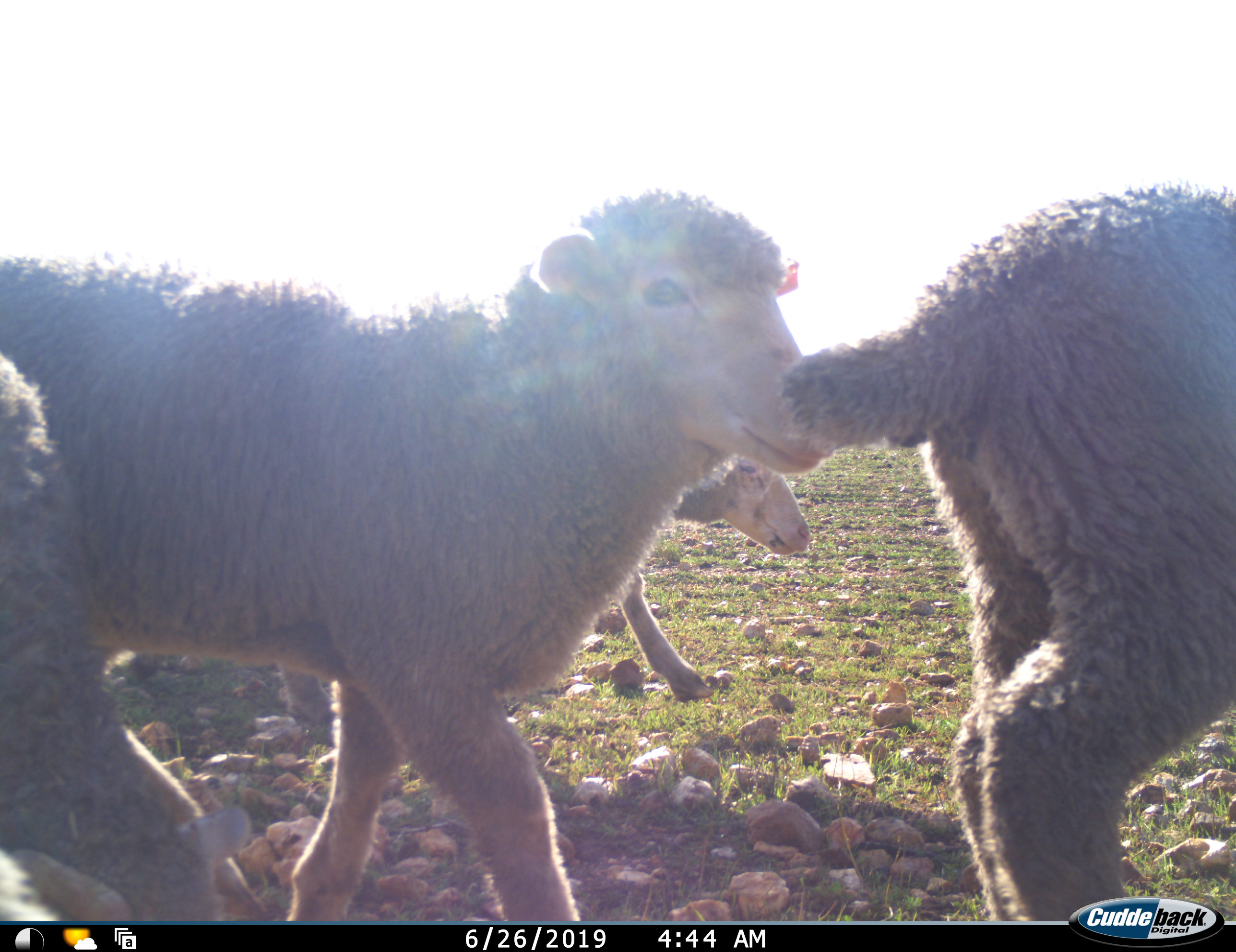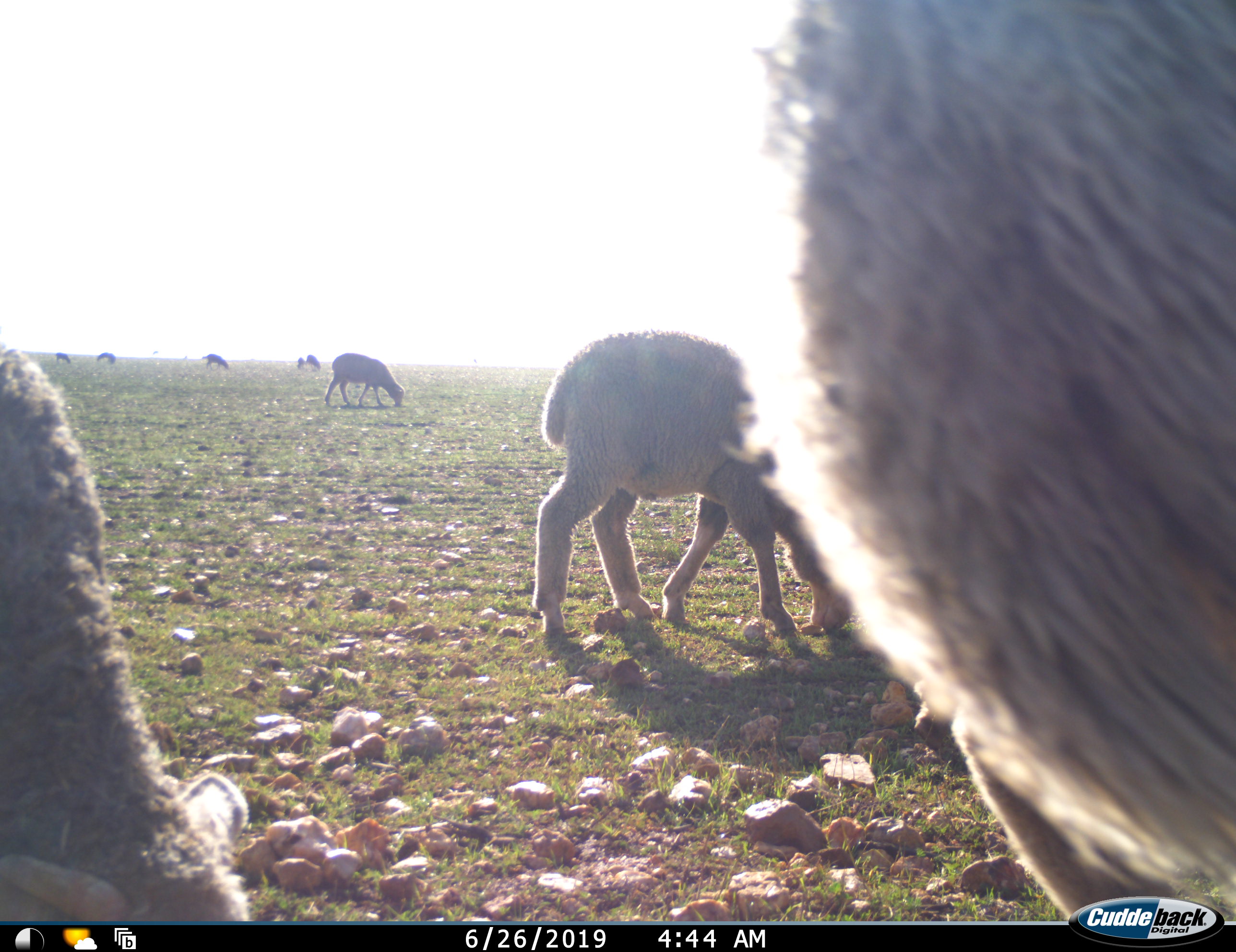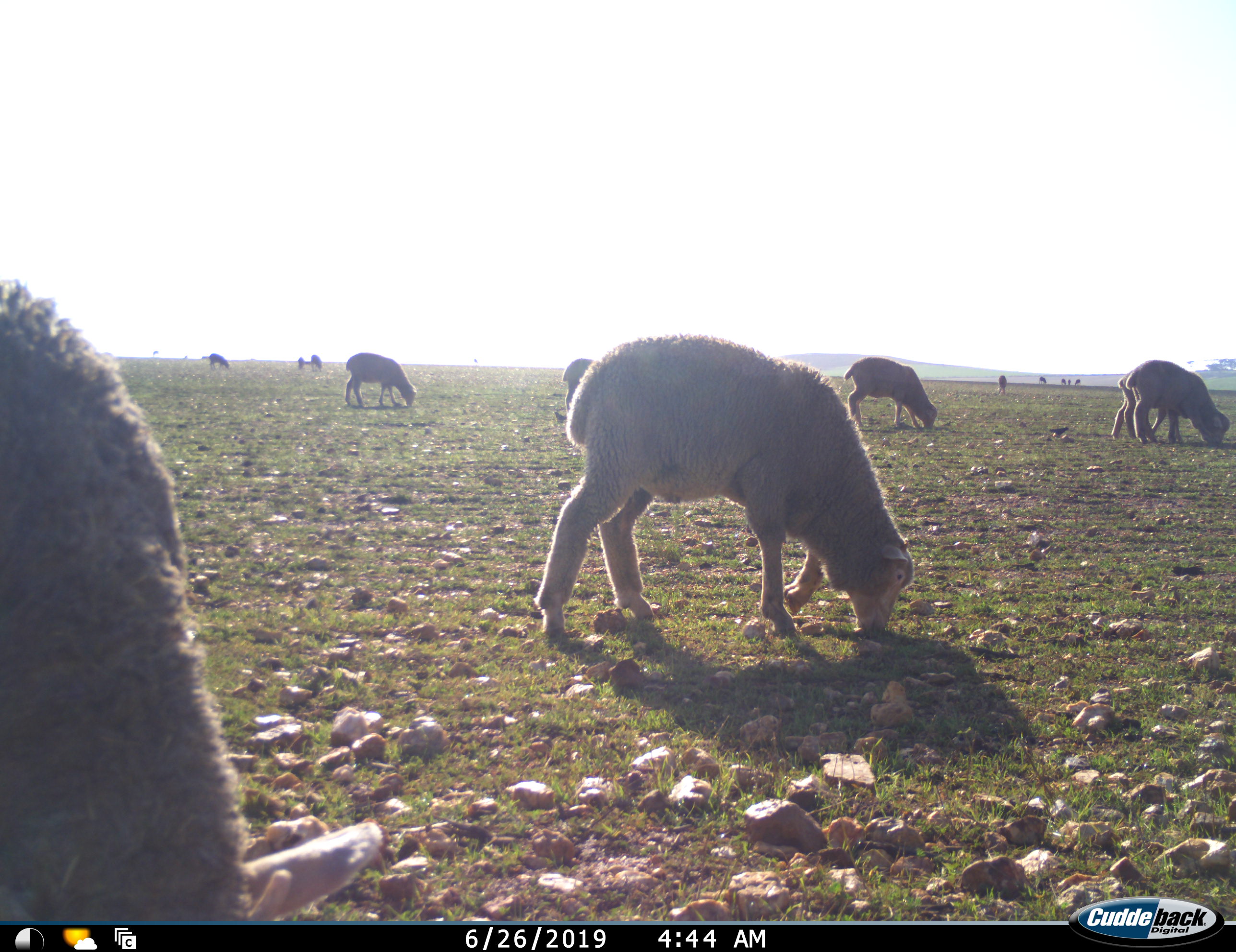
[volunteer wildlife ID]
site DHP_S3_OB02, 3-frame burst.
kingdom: Animalia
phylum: Chordata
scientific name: Vertebrata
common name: domestic animal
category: domesticanimal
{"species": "domesticanimal (domestic animal) (Vertebrata)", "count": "11-50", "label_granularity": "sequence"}